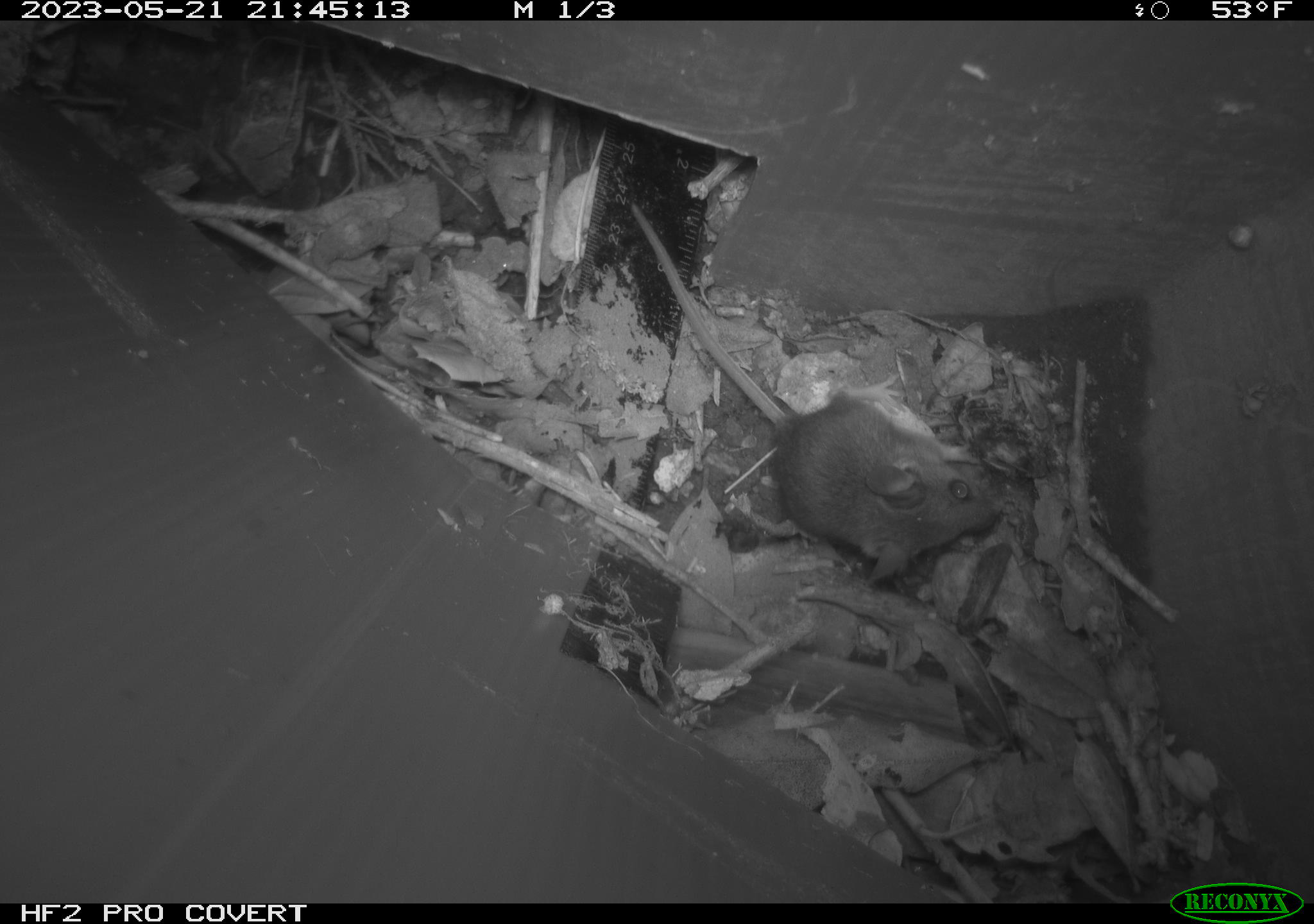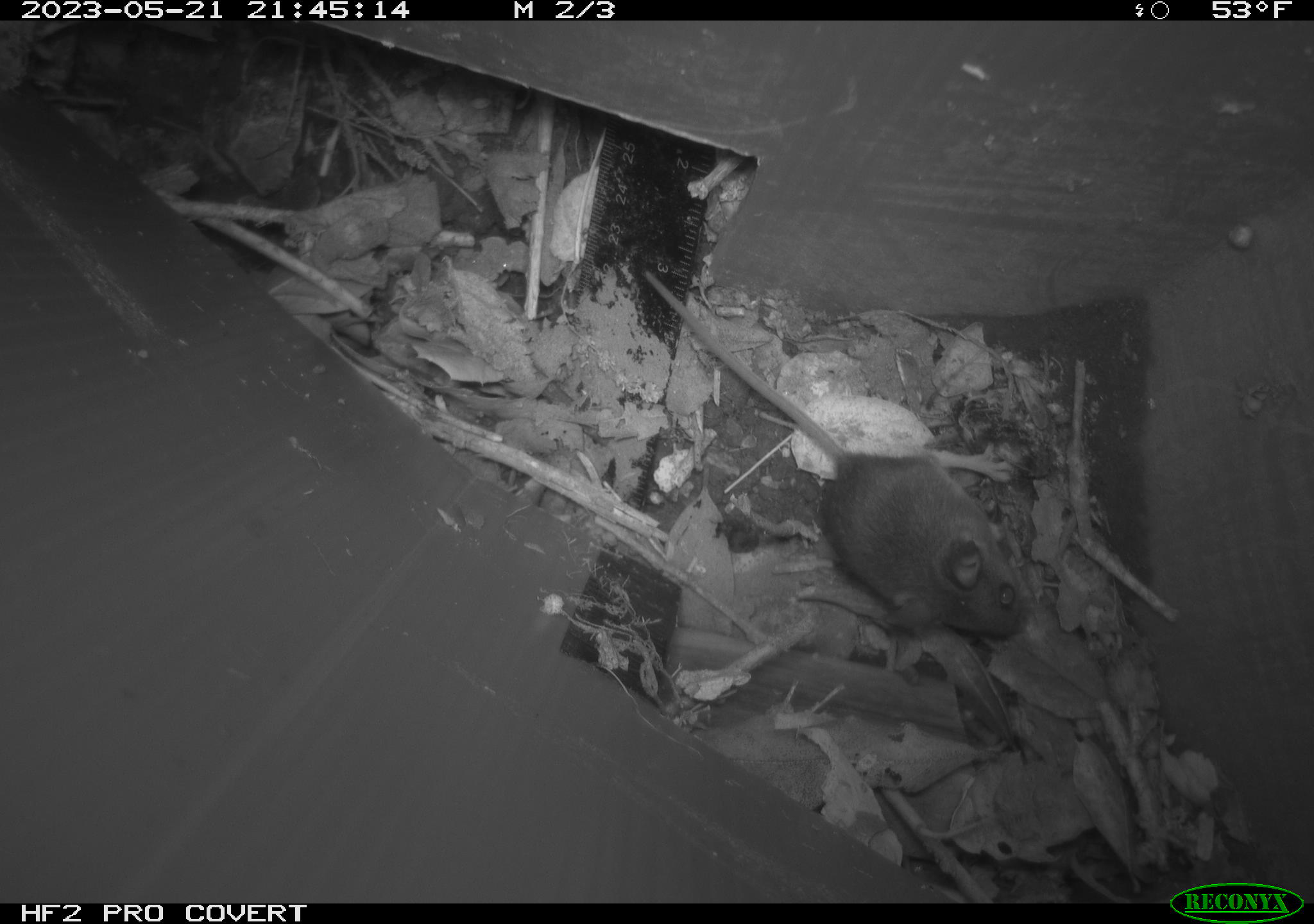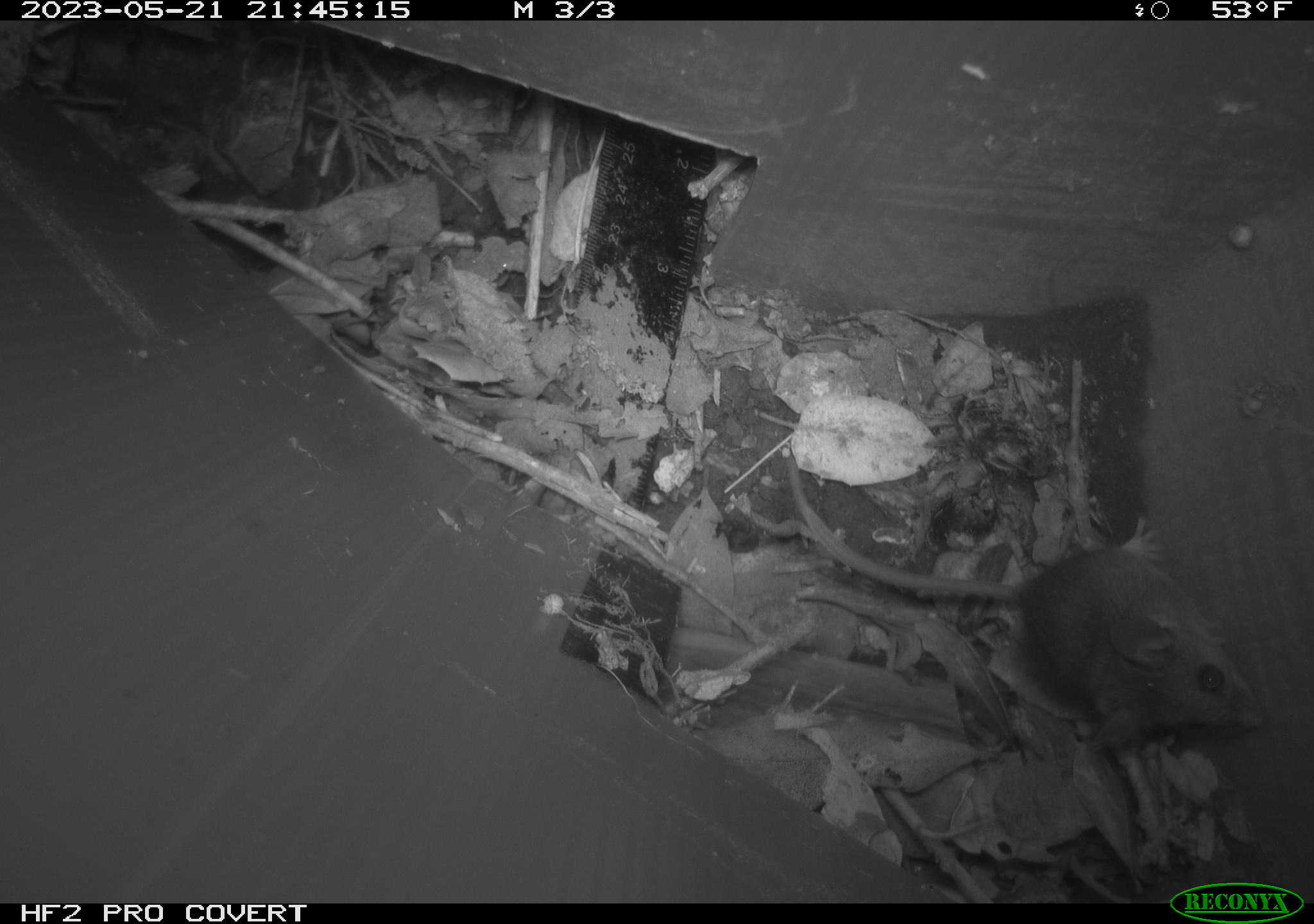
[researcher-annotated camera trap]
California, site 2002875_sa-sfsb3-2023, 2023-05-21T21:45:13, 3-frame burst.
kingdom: Animalia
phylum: Chordata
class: Mammalia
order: Rodentia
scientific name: Rodentia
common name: mouse species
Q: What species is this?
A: Mouse species (Rodentia).